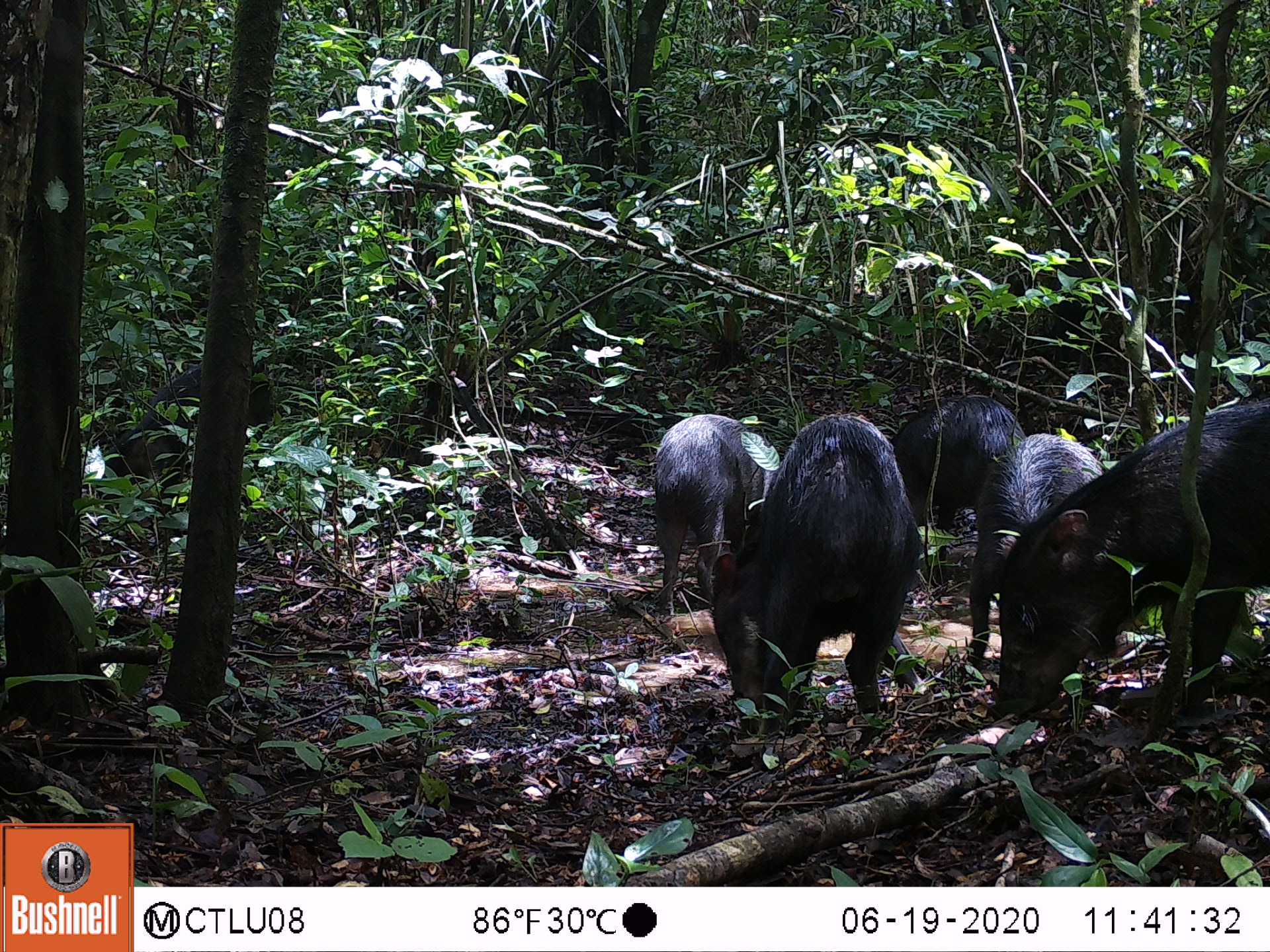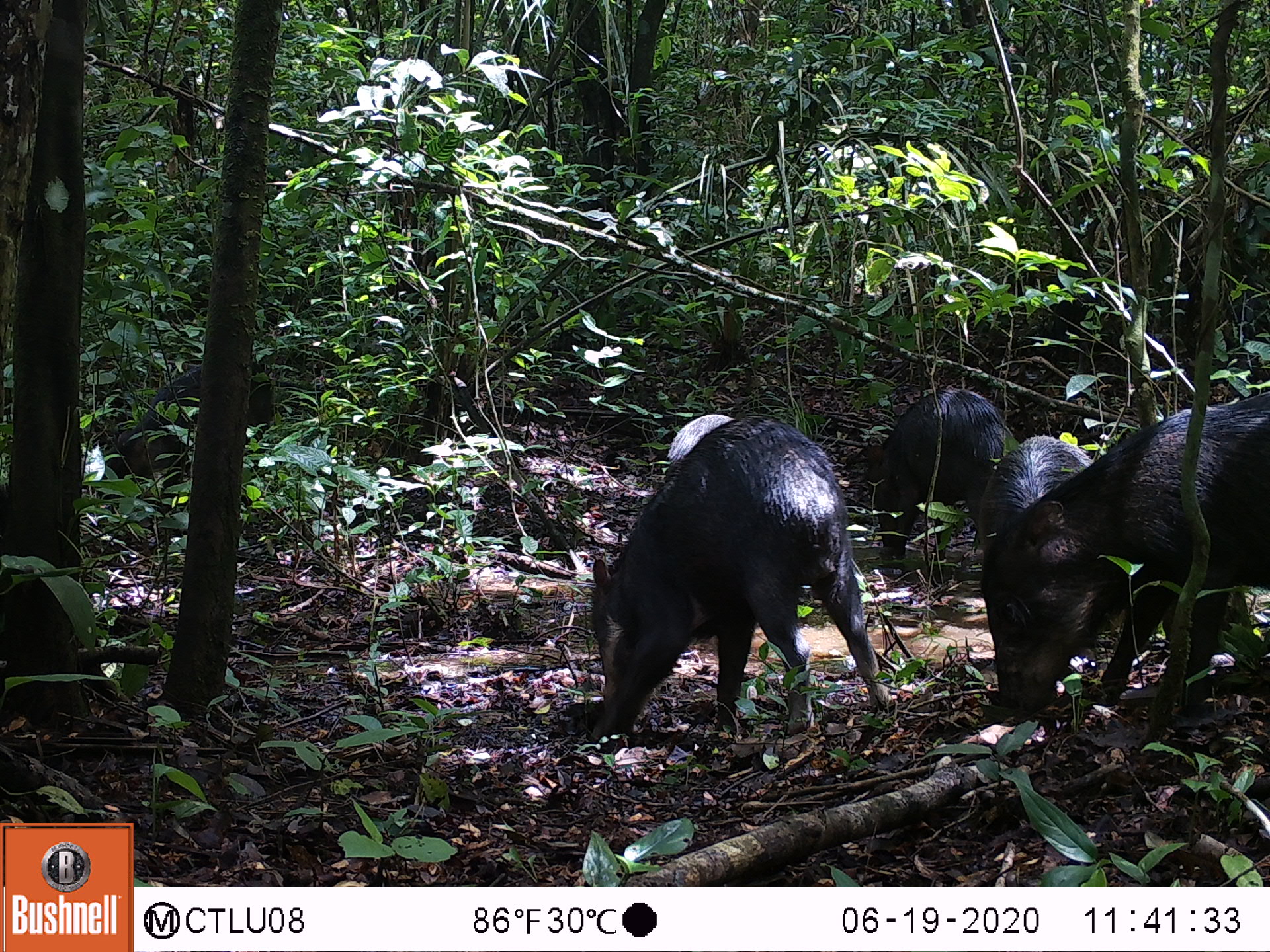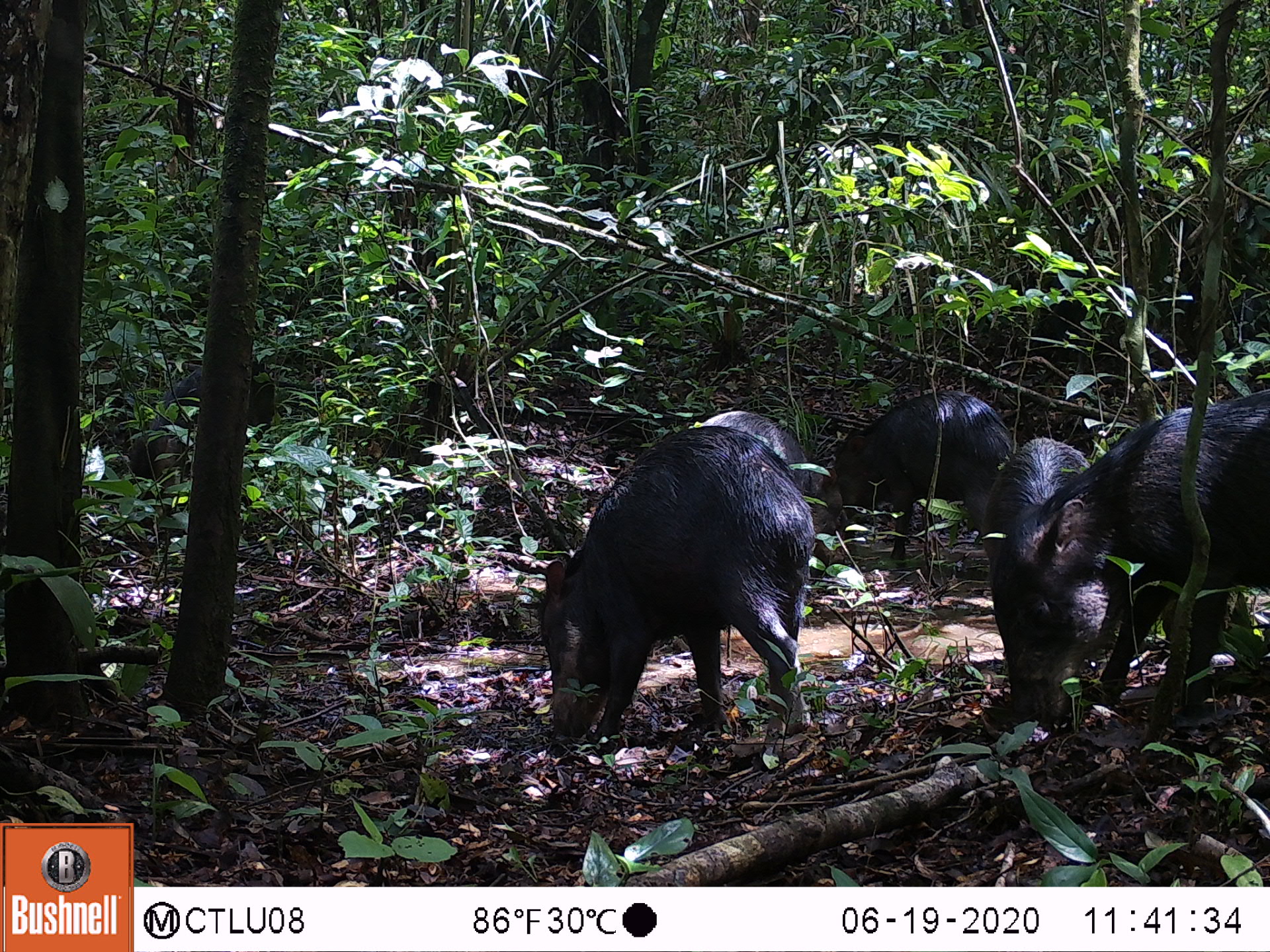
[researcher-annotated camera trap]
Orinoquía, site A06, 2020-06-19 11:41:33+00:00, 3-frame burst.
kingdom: Animalia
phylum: Chordata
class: Mammalia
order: Artiodactyla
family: Tayassuidae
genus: Tayassu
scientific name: Tayassu pecari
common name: white-lipped peccary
White-lipped peccary (Tayassu pecari).